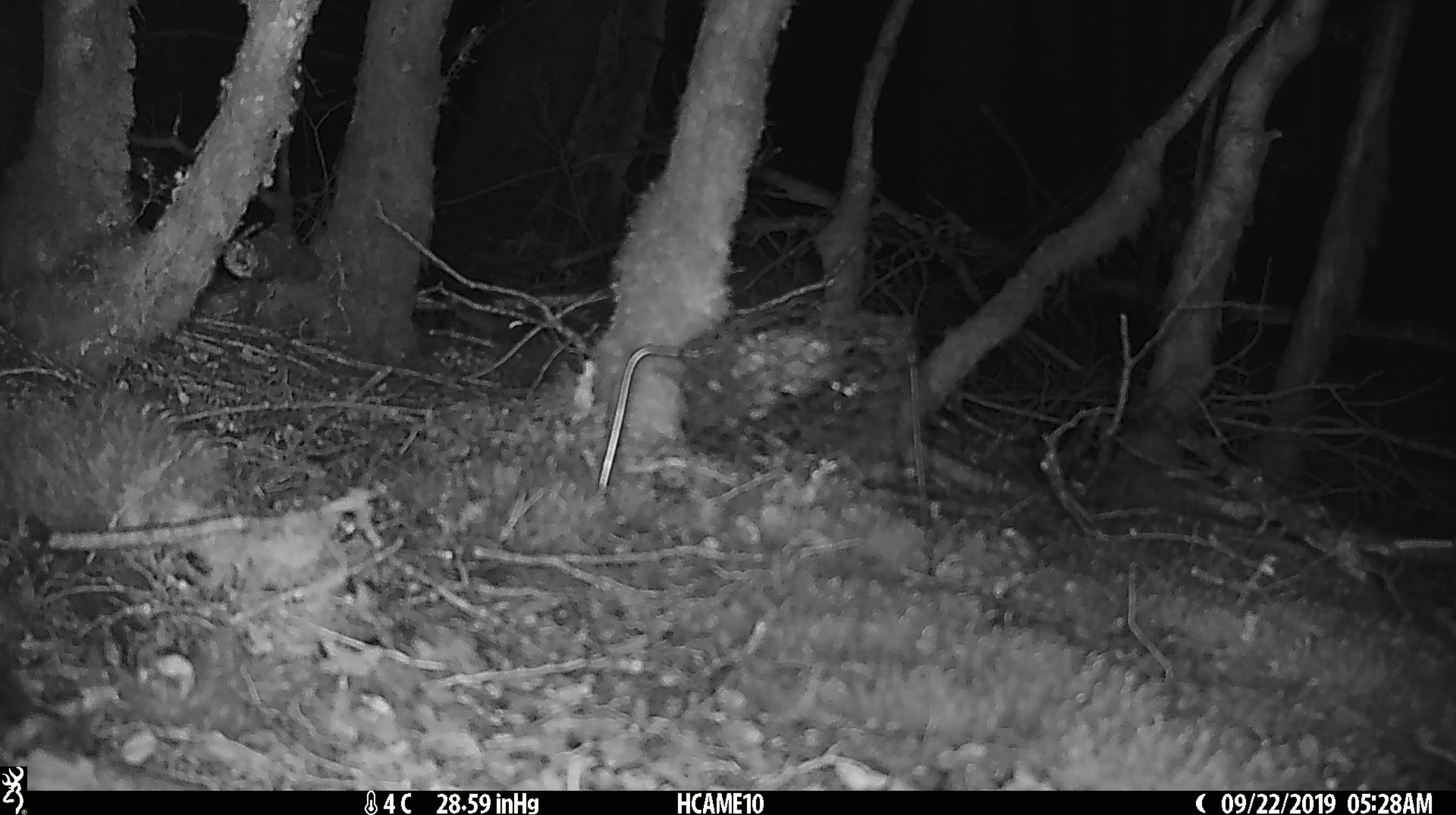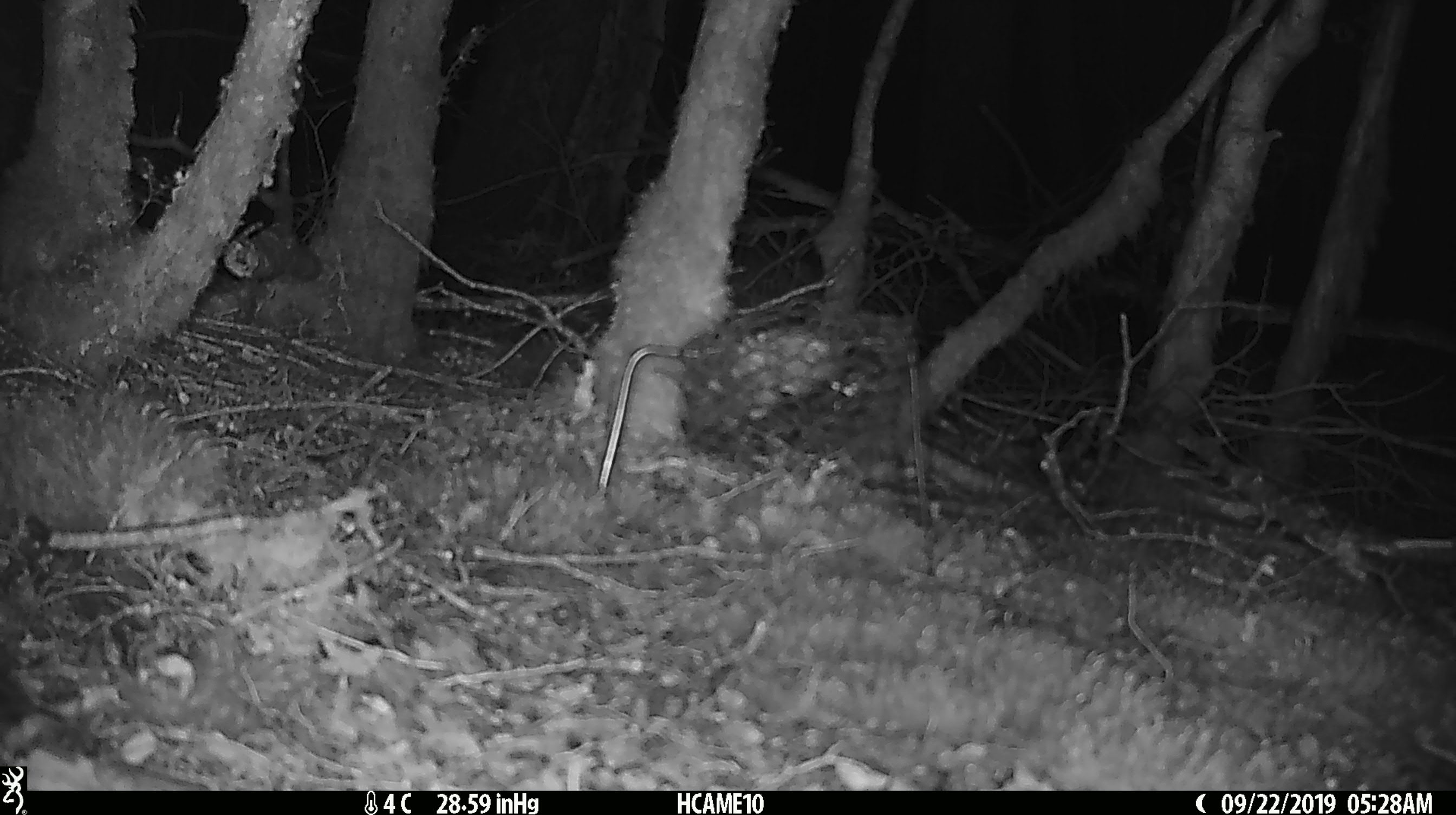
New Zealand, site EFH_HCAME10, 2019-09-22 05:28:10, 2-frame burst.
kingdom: Animalia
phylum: Chordata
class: Mammalia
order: Rodentia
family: Muridae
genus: Mus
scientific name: Mus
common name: mouse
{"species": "mouse (Mus)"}